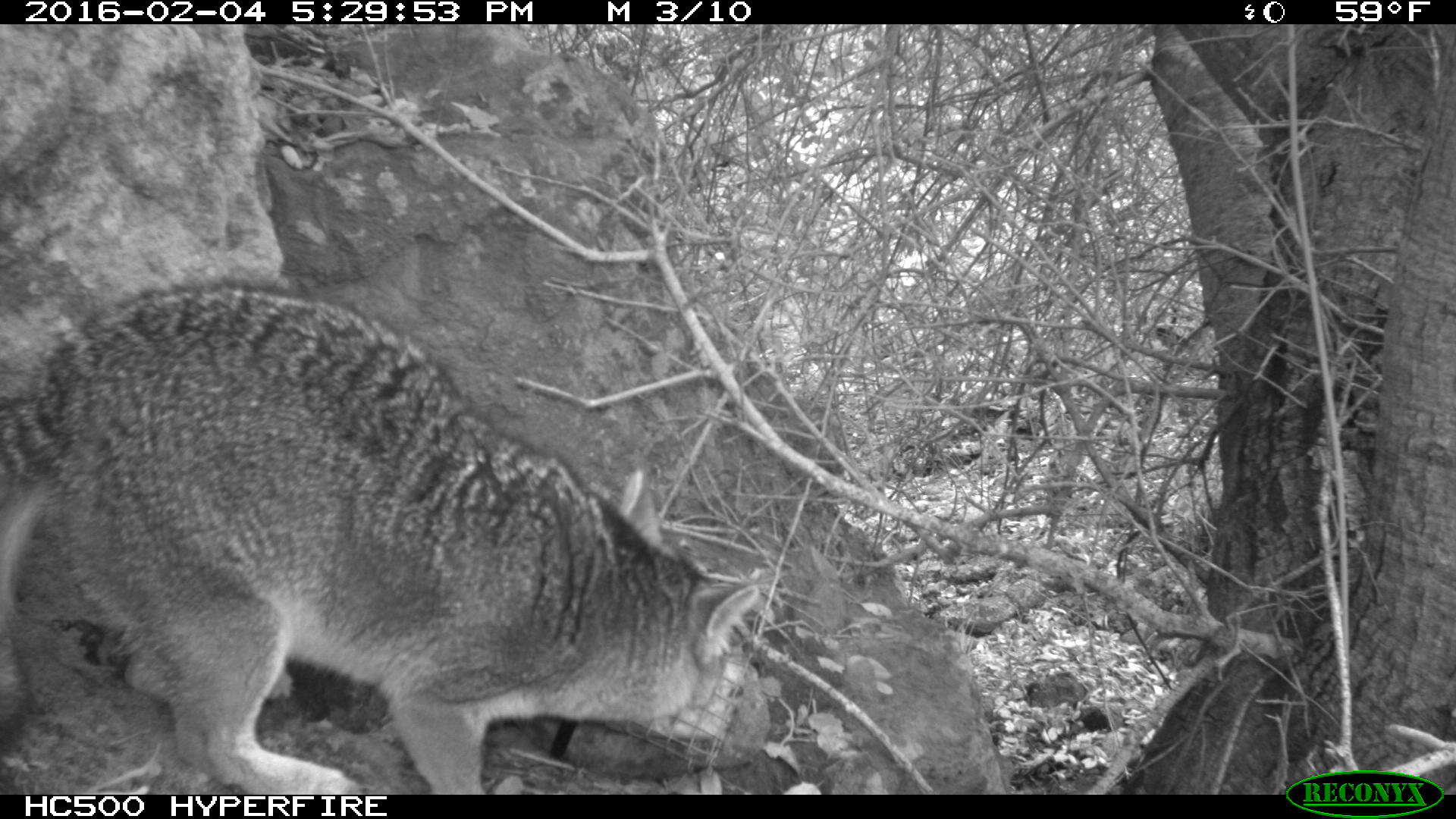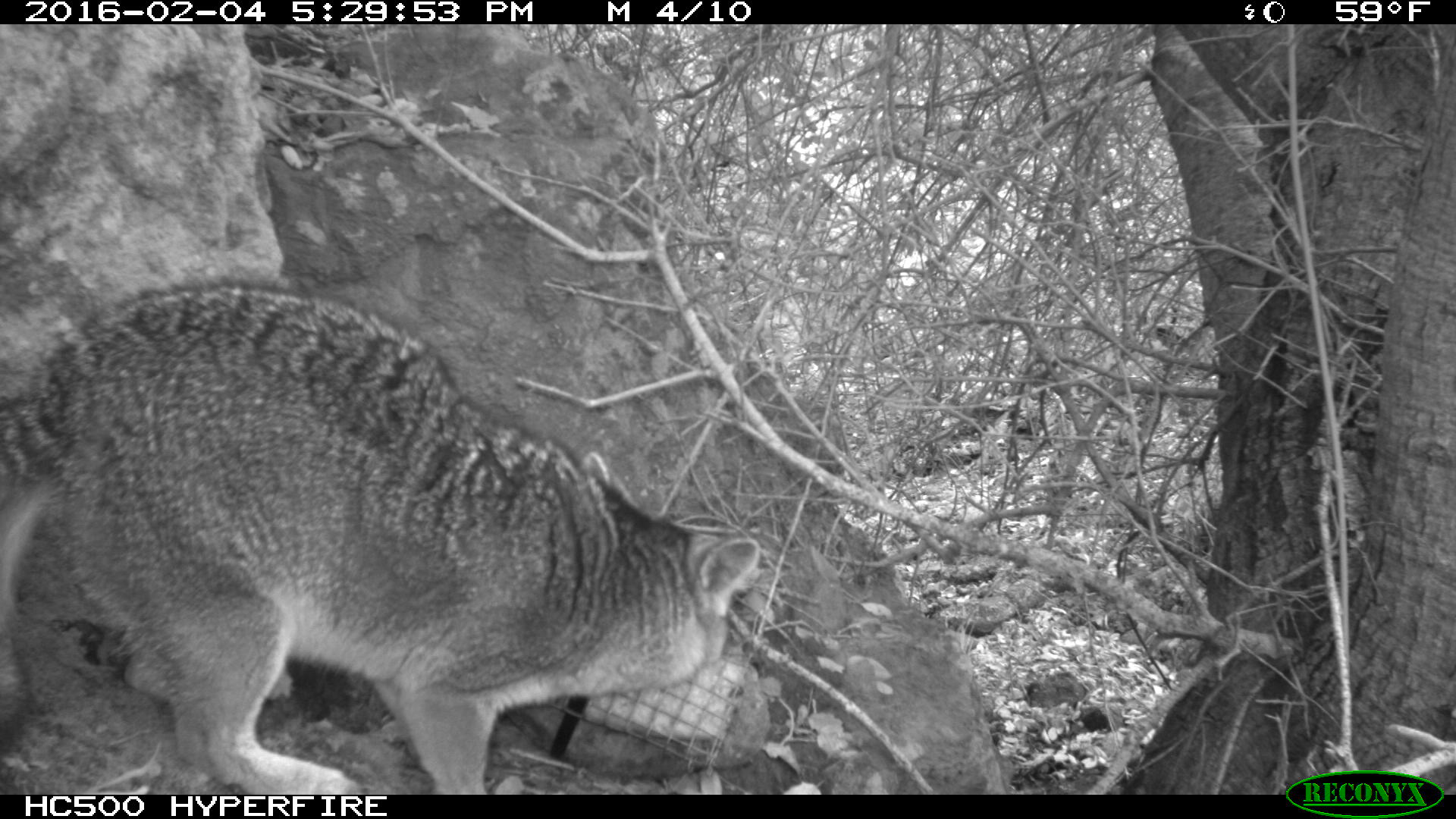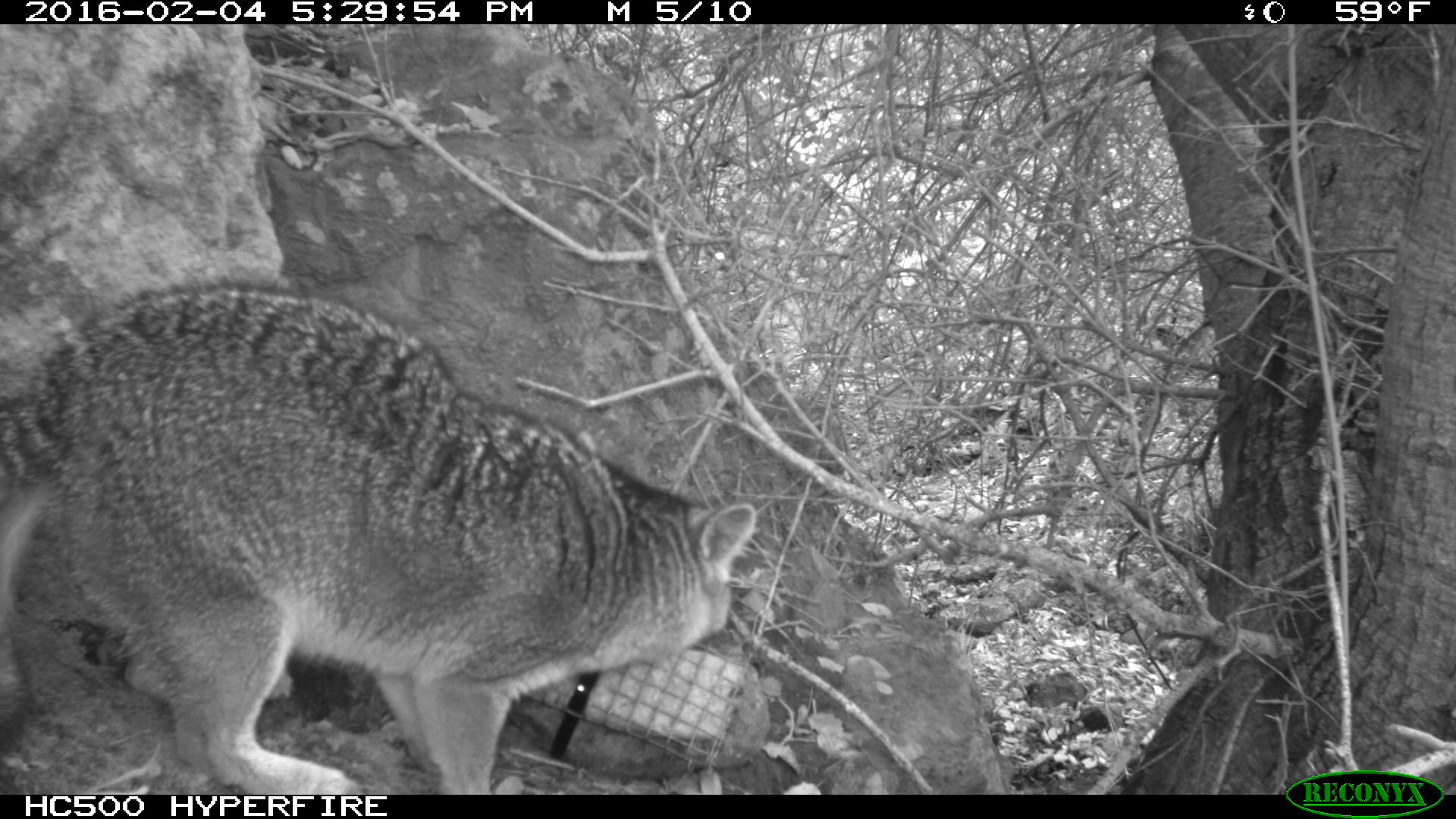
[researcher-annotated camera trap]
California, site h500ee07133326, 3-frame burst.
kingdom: Animalia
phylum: Chordata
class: Mammalia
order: Carnivora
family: Canidae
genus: Urocyon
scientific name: Urocyon littoralis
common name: island fox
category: fox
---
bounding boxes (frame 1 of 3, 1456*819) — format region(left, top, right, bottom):
fox: region(0, 279, 758, 793)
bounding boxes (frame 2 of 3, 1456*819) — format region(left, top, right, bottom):
fox: region(0, 277, 760, 795)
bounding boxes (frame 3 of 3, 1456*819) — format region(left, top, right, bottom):
fox: region(0, 276, 756, 794)